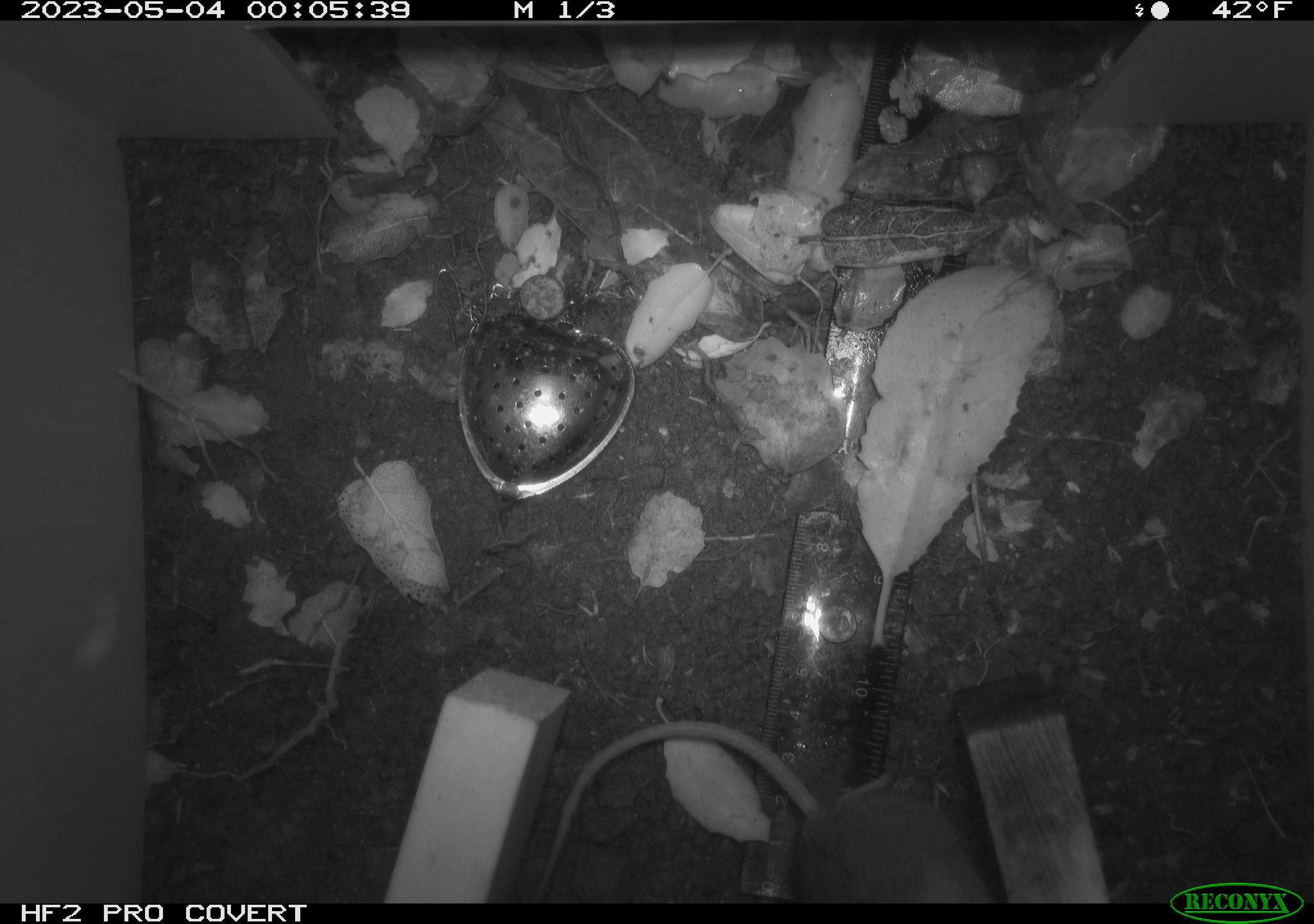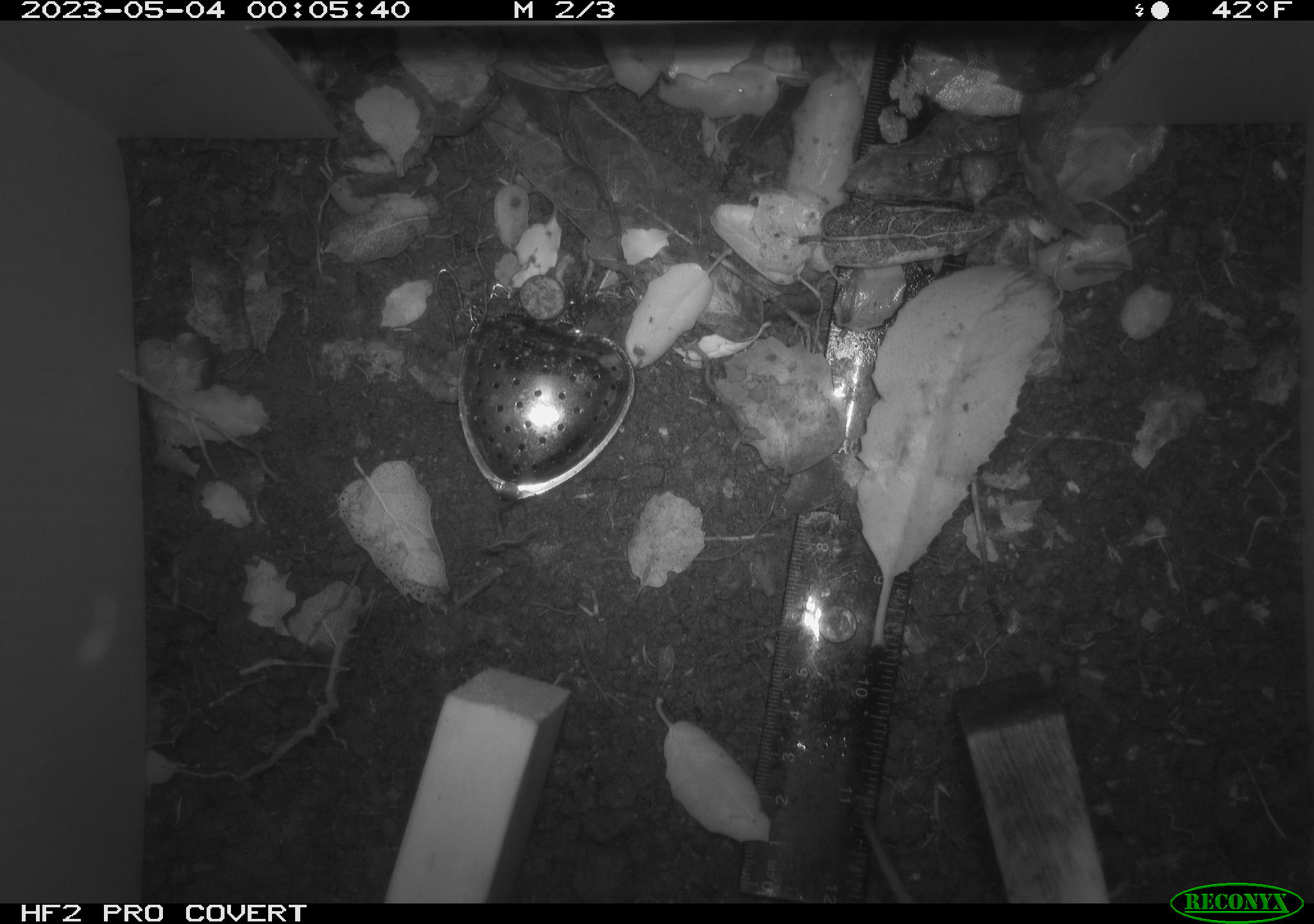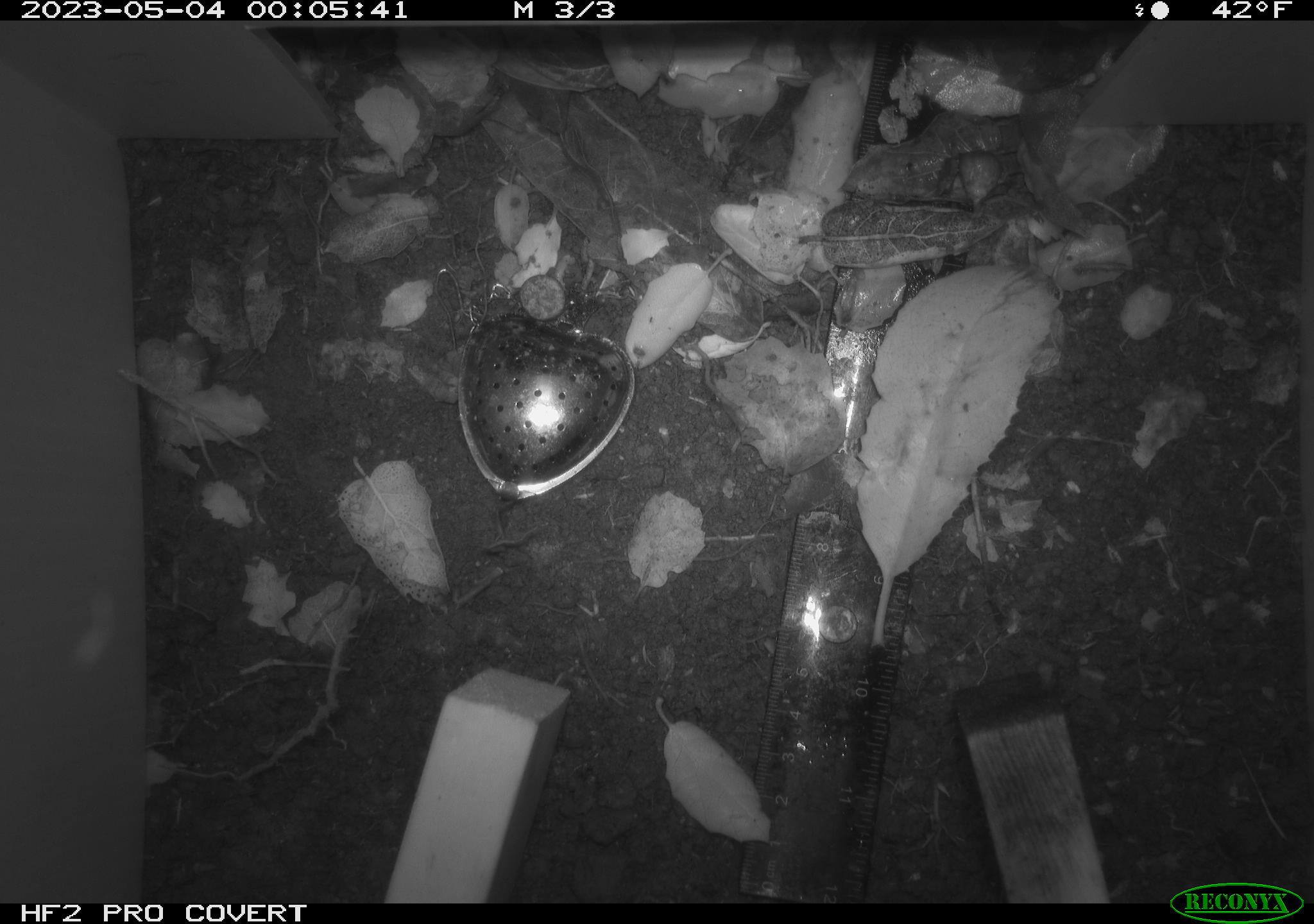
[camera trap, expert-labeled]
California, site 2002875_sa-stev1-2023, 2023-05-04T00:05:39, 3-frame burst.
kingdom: Animalia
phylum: Chordata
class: Mammalia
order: Rodentia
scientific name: Rodentia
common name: mouse species